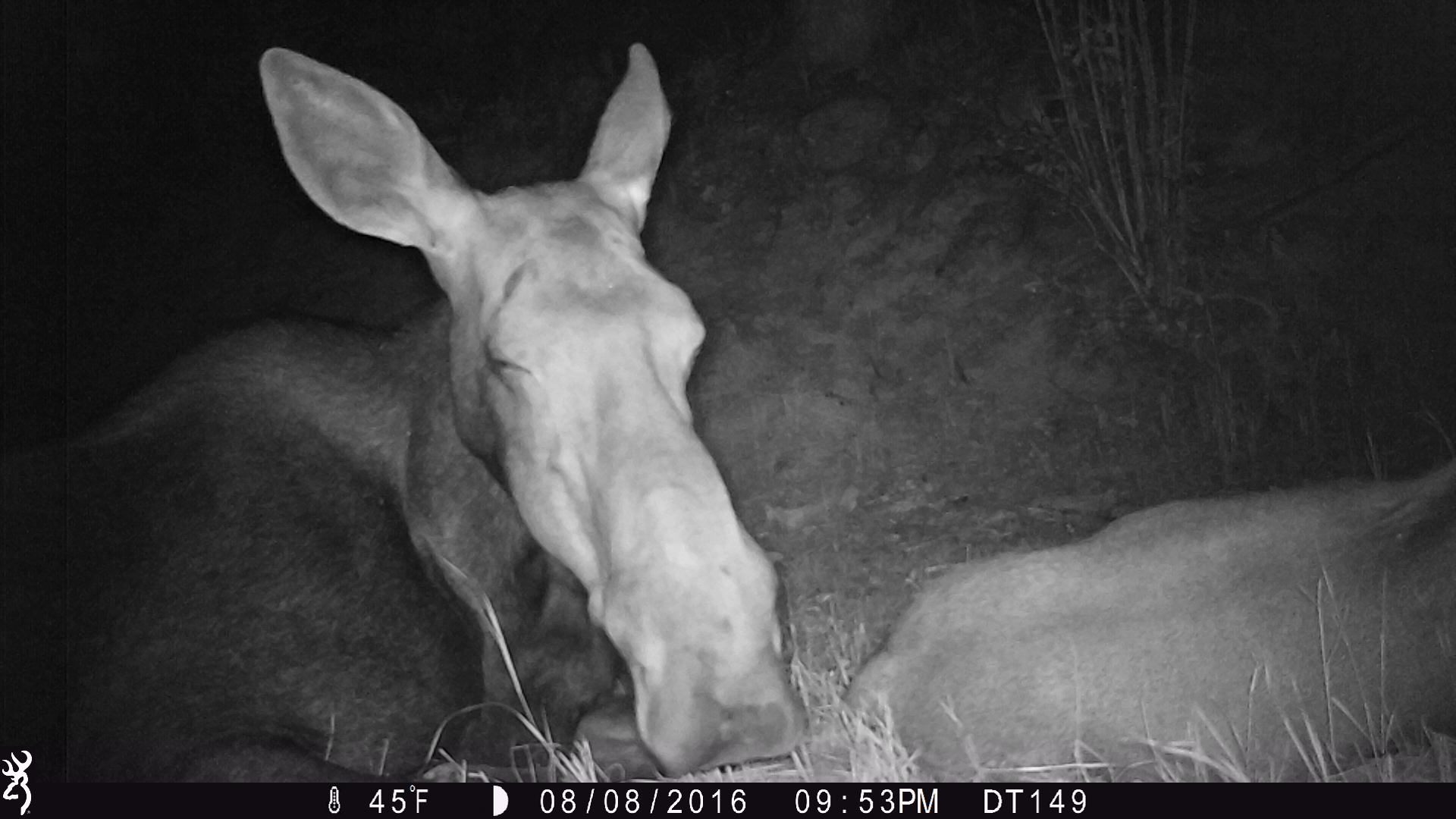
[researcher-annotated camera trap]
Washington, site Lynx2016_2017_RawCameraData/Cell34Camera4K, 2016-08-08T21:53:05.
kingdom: Animalia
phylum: Chordata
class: Mammalia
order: Artiodactyla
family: Cervidae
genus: Alces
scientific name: Alces alces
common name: moose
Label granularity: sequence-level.